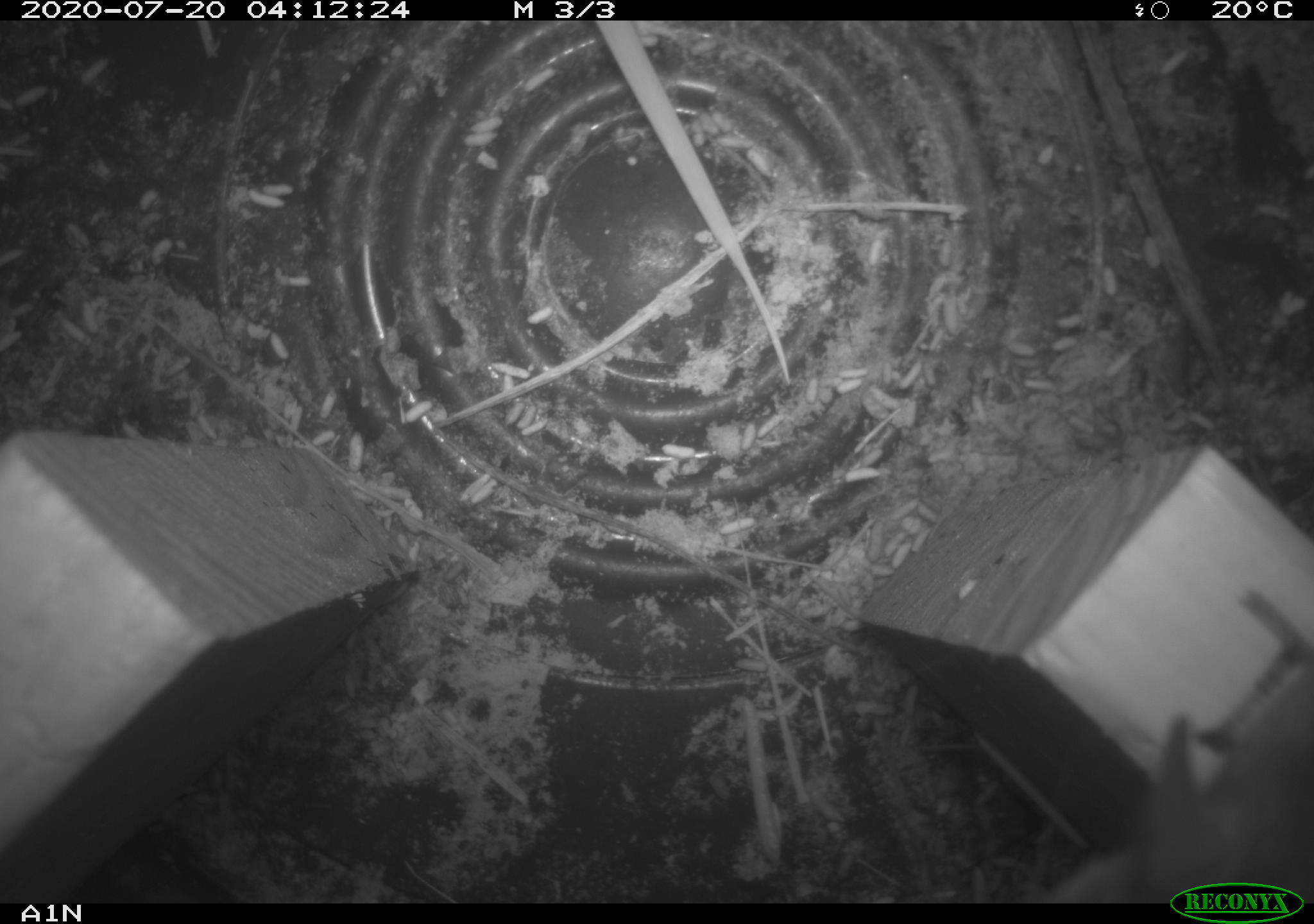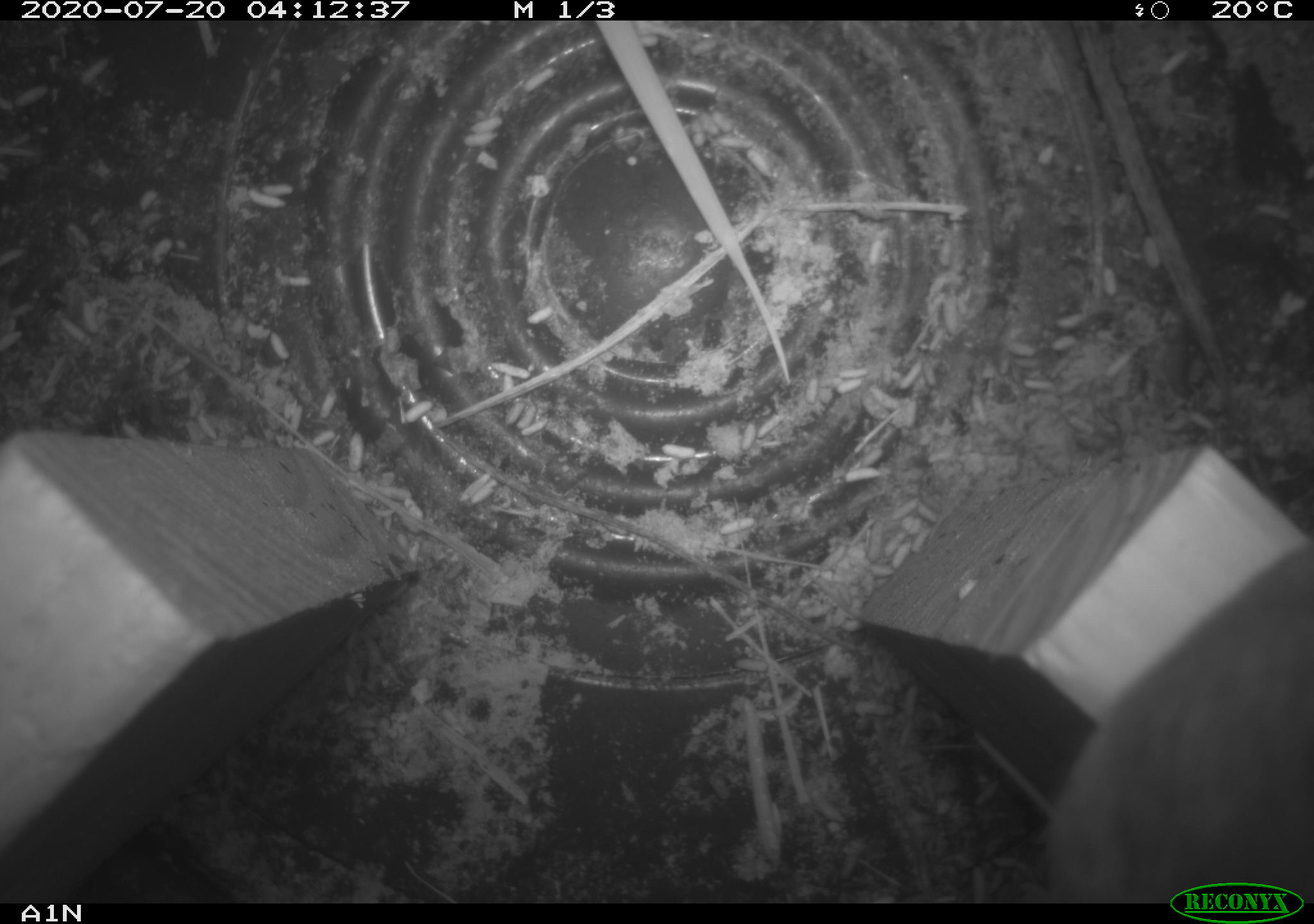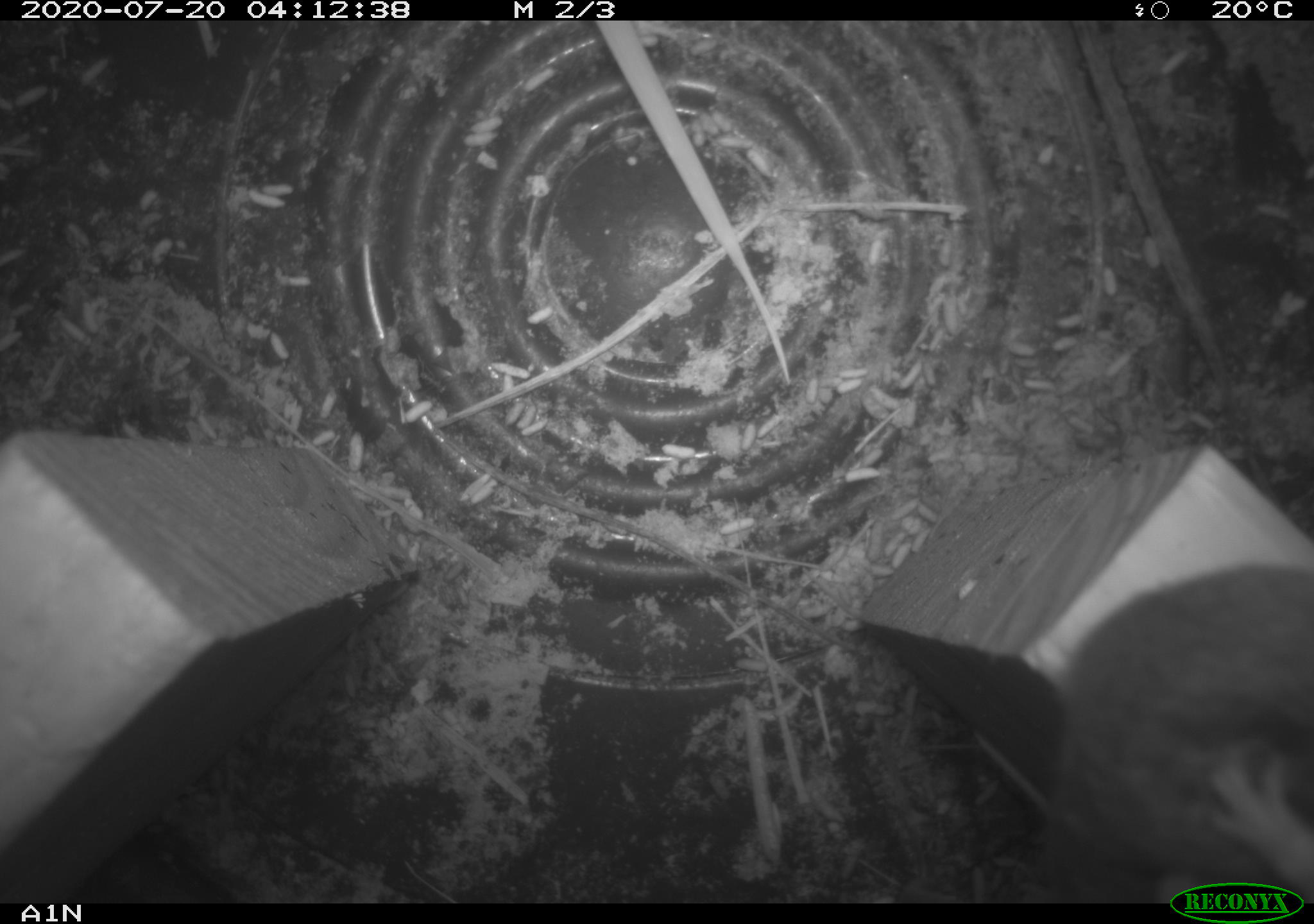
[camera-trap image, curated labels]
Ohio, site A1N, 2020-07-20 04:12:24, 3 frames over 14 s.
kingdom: Animalia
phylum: Chordata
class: Mammalia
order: Rodentia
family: Cricetidae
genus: Peromyscus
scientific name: Peromyscus leucopus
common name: white-footed mouse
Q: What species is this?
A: White-footed mouse (Peromyscus leucopus).